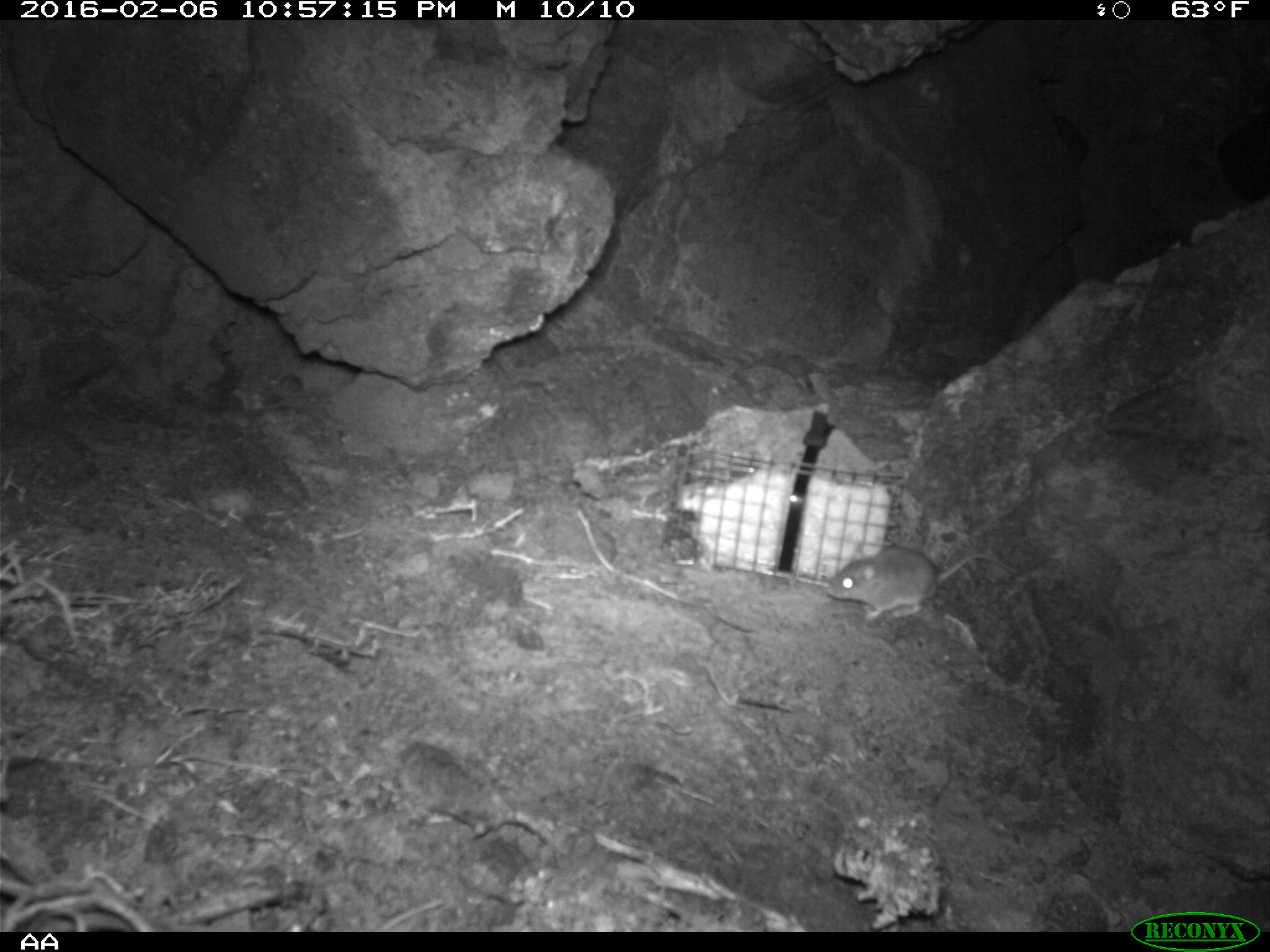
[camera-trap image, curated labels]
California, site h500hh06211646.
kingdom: Animalia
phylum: Chordata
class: Mammalia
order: Rodentia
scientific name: Rodentia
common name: rodent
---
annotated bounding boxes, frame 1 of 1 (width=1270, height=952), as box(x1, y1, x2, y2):
rodent: box(827, 545, 1016, 620)